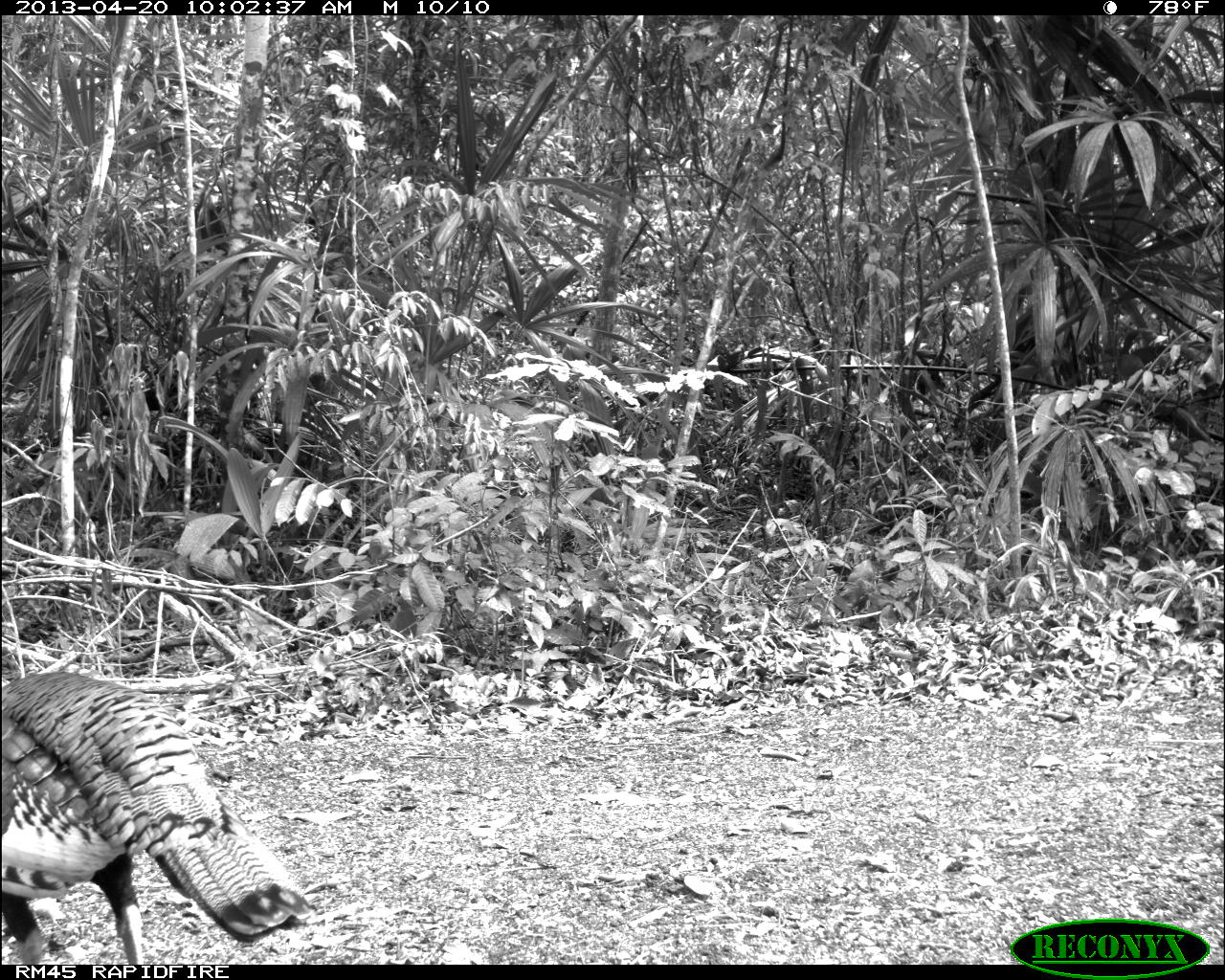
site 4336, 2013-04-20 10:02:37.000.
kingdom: Animalia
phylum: Chordata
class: Aves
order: Galliformes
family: Phasianidae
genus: Meleagris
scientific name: Meleagris ocellata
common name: ocellated turkey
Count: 1.